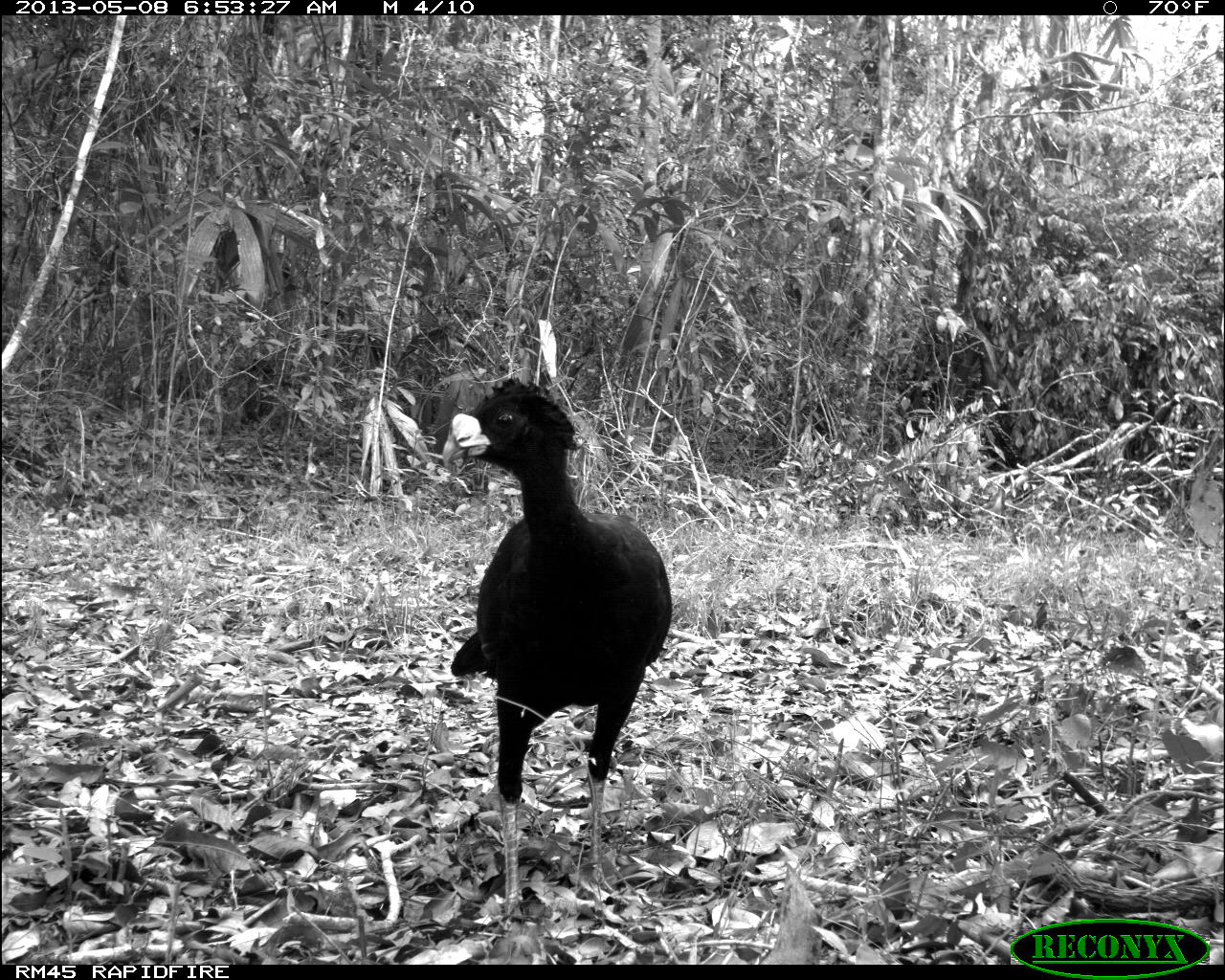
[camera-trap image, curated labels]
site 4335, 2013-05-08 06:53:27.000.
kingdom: Animalia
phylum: Chordata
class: Aves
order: Galliformes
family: Cracidae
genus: Crax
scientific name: Crax rubra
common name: great curassow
Crax rubra (great curassow), count 1, sex male.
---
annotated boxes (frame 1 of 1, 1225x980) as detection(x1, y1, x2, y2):
crax rubra: detection(443, 378, 673, 916)